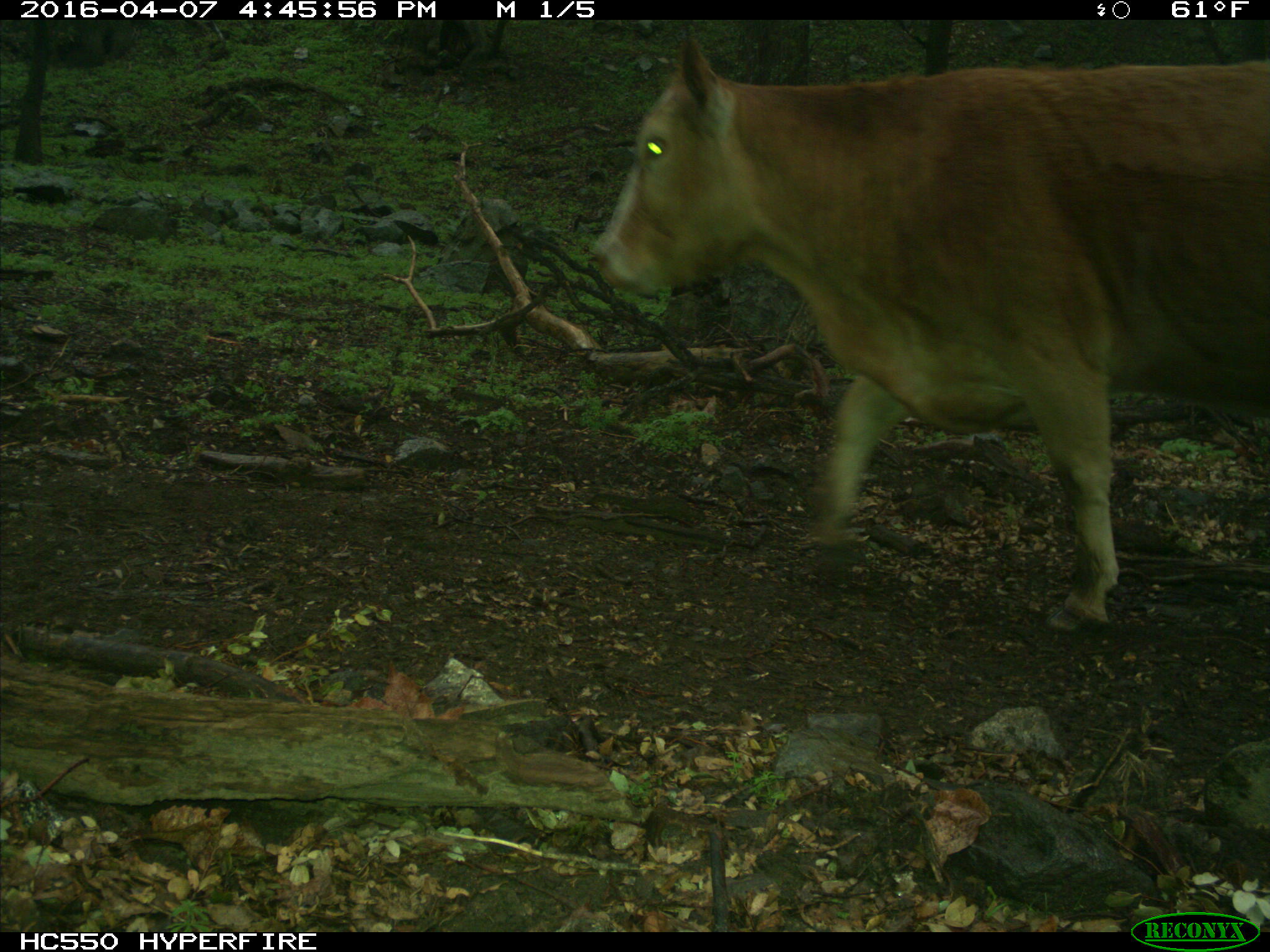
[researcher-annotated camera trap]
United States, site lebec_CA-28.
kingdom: Animalia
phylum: Chordata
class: Mammalia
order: Artiodactyla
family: Bovidae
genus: Bos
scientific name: Bos taurus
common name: domestic cow